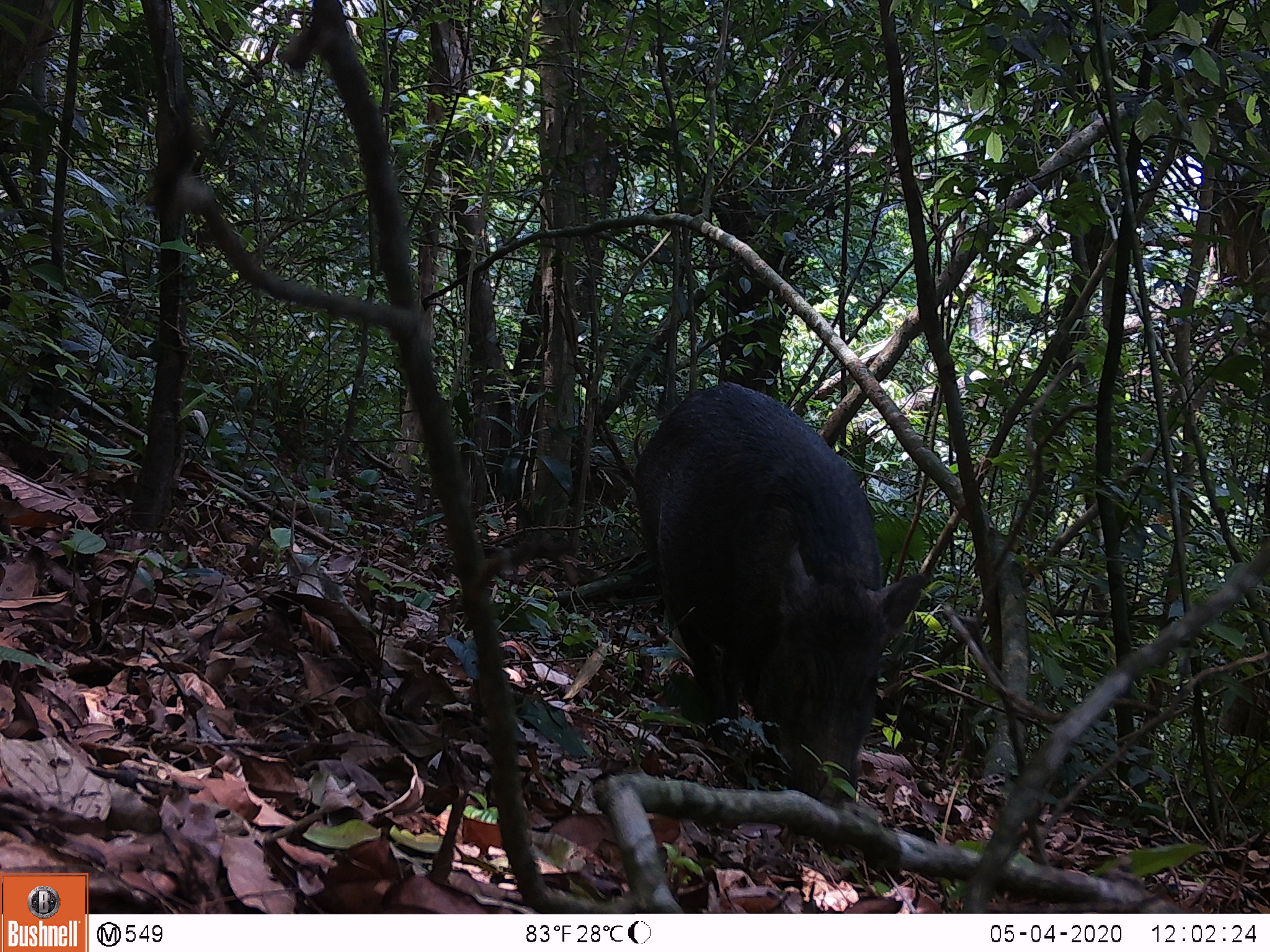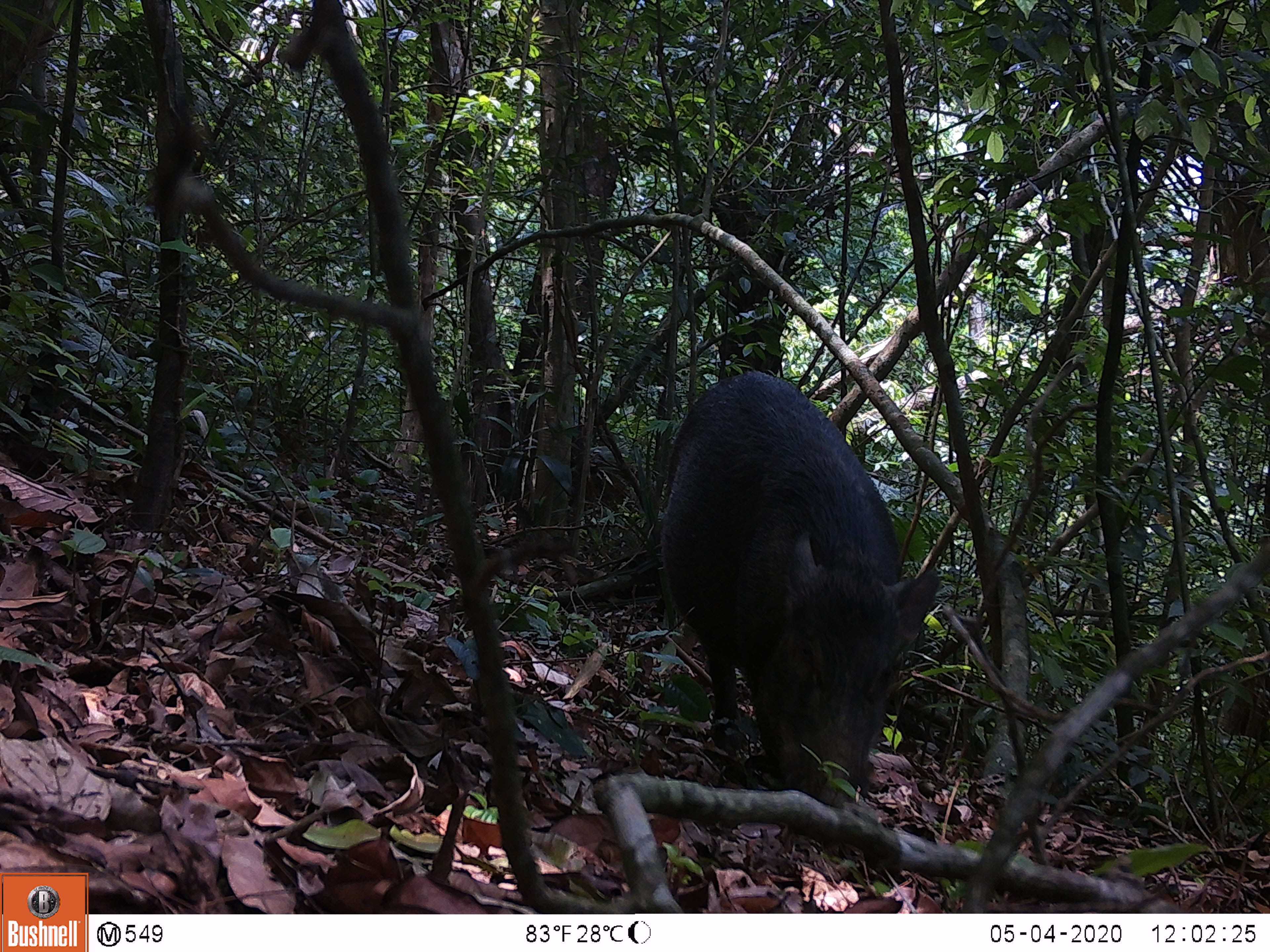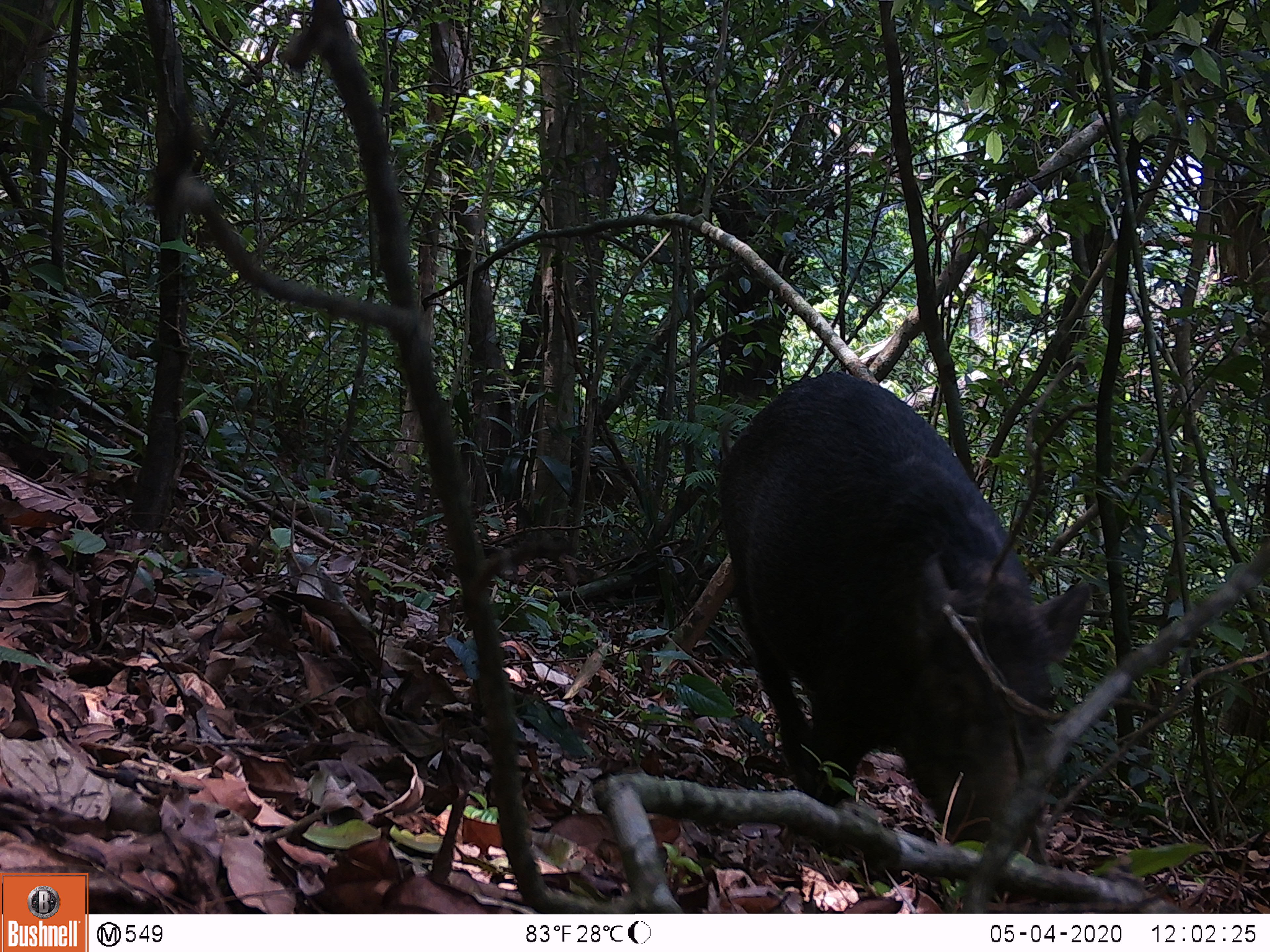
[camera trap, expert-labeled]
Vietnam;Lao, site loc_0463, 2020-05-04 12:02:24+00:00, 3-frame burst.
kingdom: Animalia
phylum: Chordata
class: Mammalia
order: Artiodactyla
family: Suidae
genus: Sus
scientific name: Sus scrofa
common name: eurasian wild pig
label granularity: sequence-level